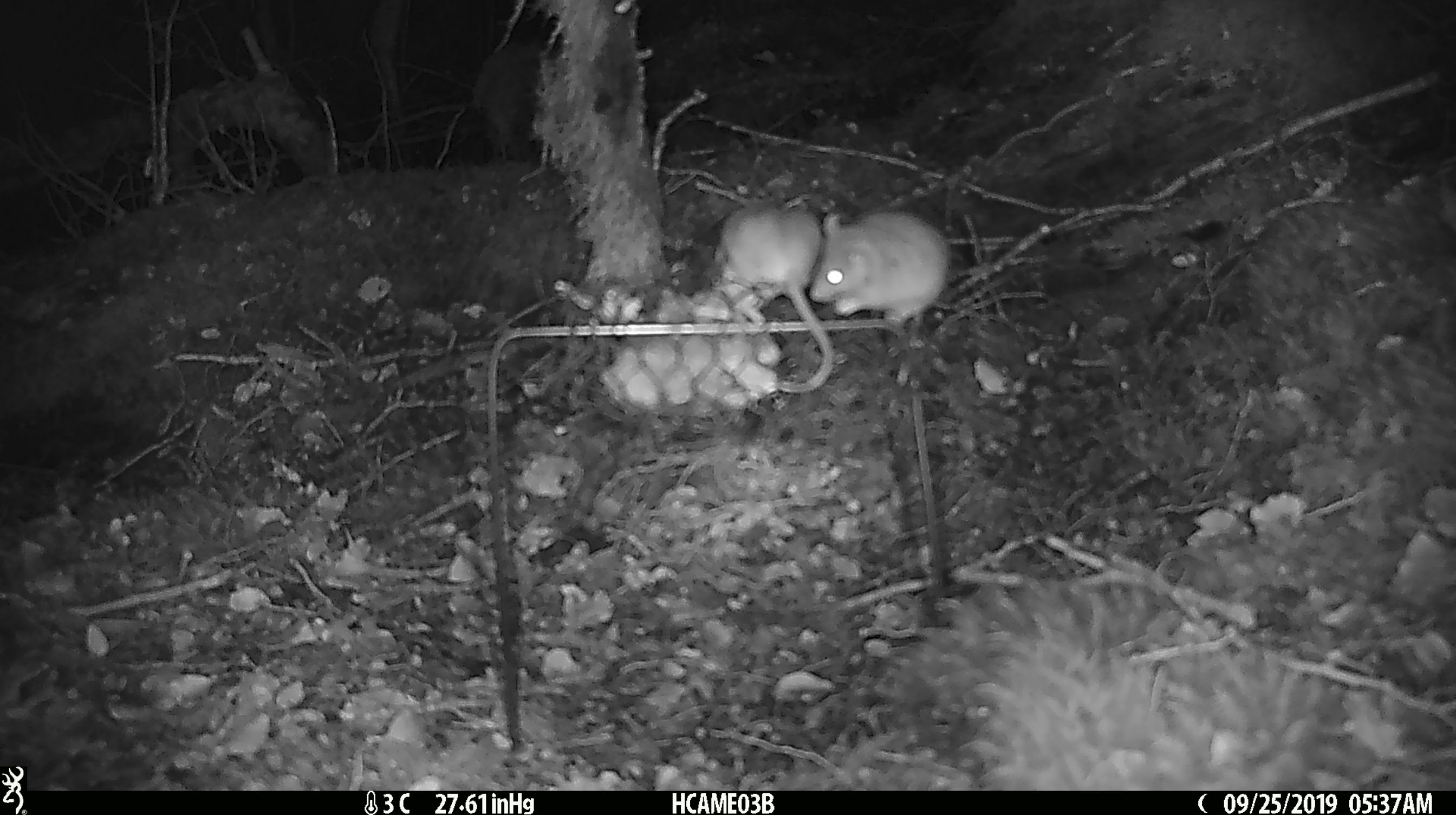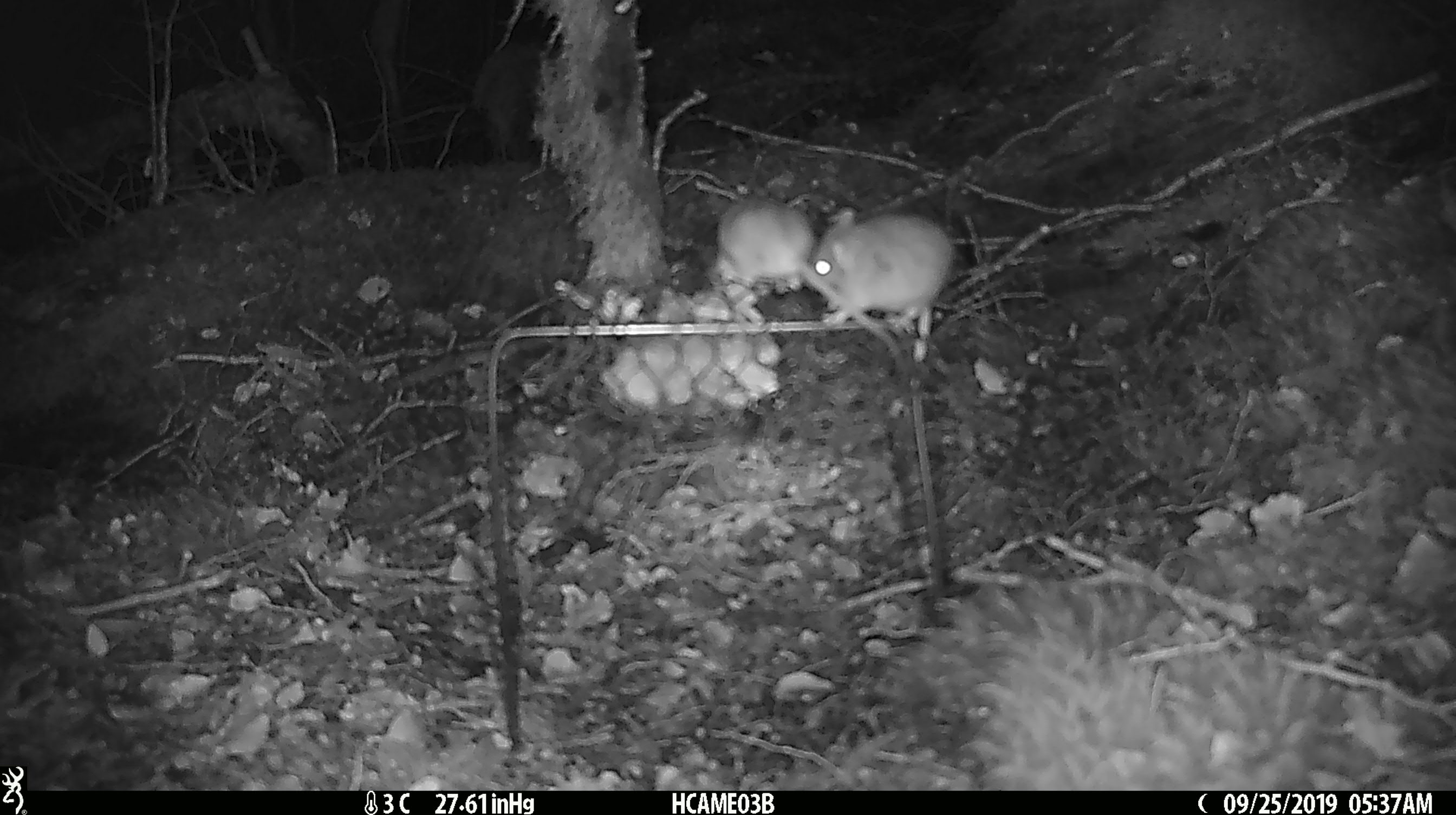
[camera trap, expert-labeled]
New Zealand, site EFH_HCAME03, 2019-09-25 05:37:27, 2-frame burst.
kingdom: Animalia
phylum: Chordata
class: Mammalia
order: Rodentia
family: Muridae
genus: Mus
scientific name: Mus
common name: mouse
Mouse (Mus).